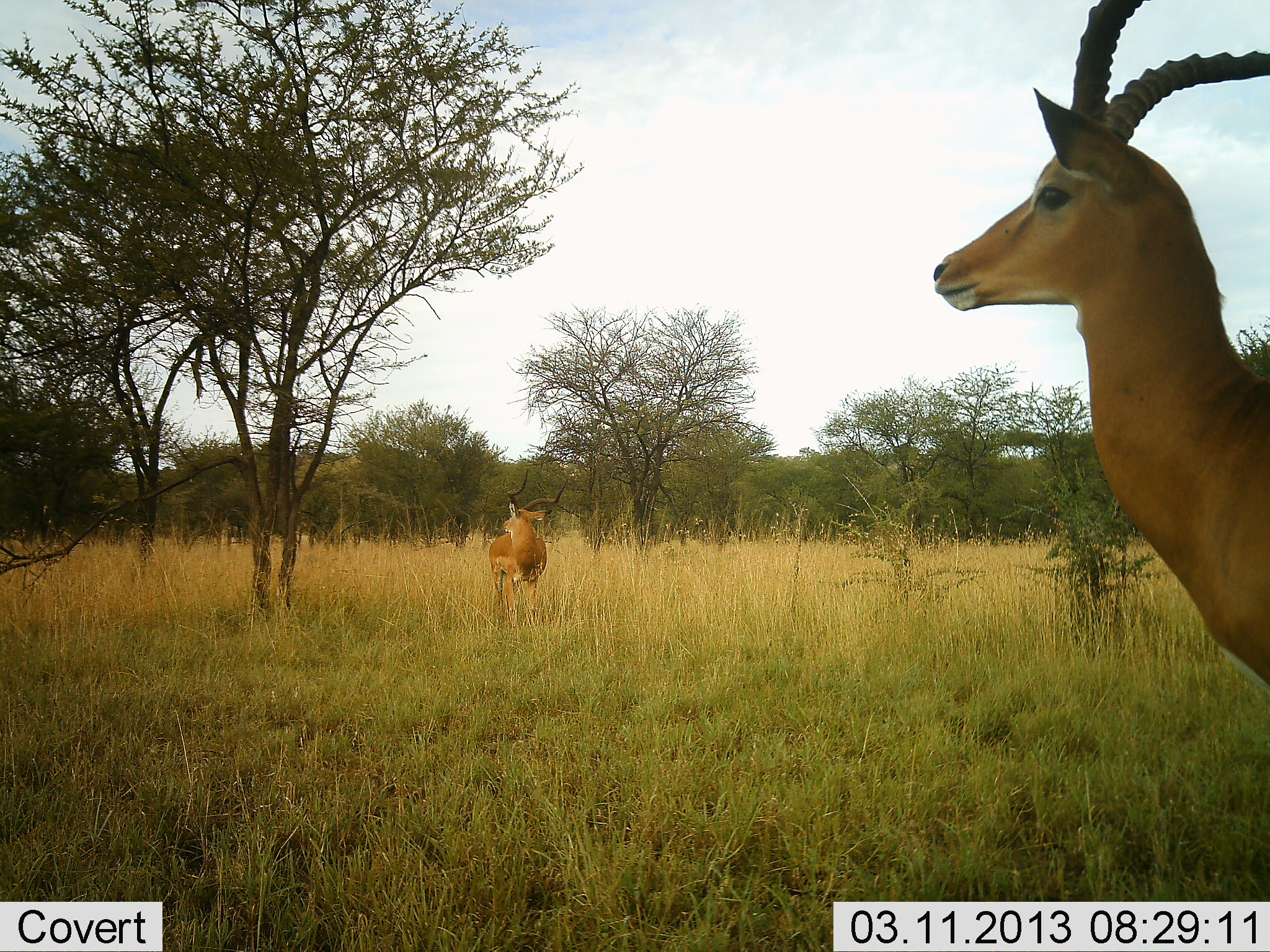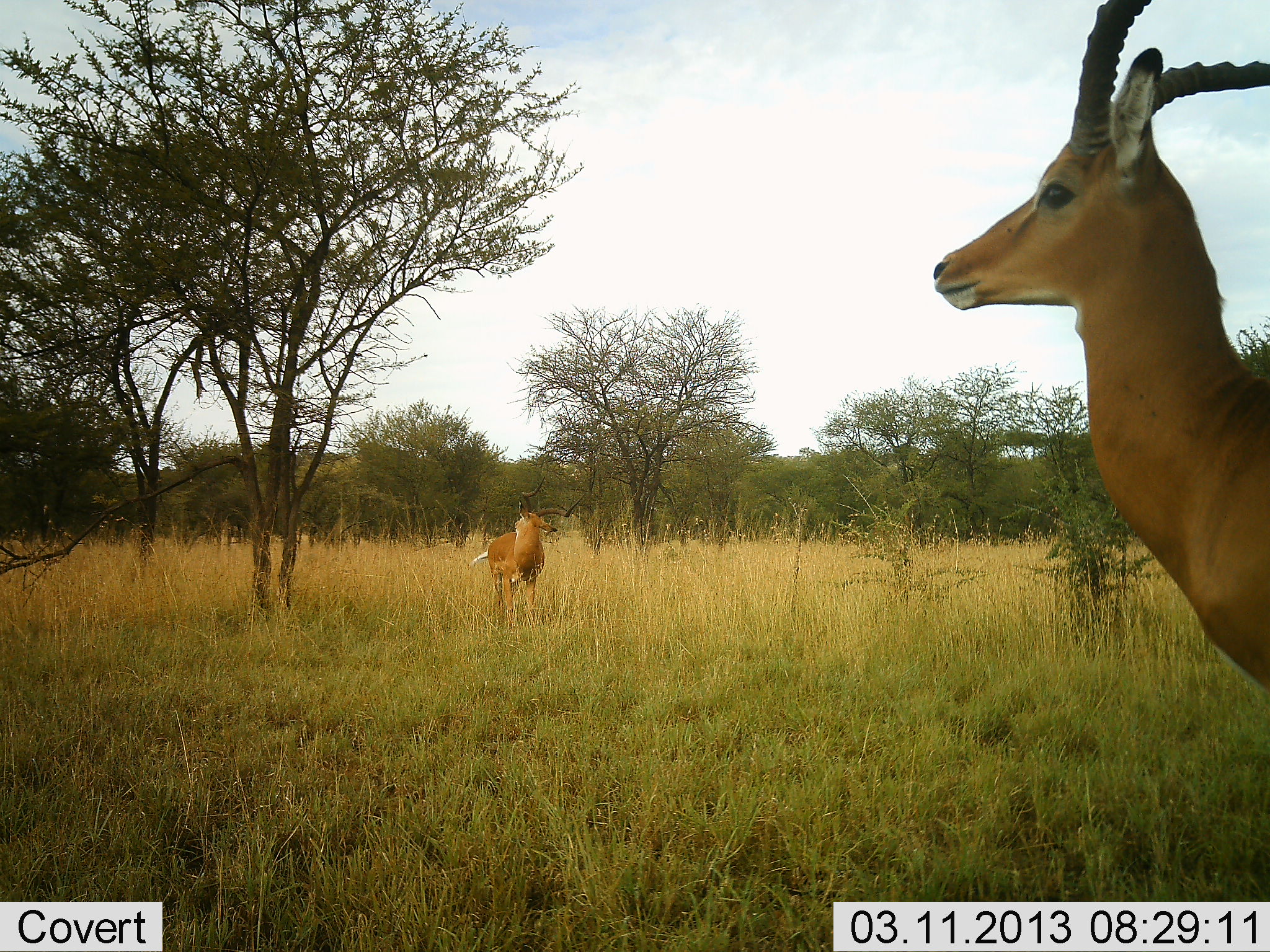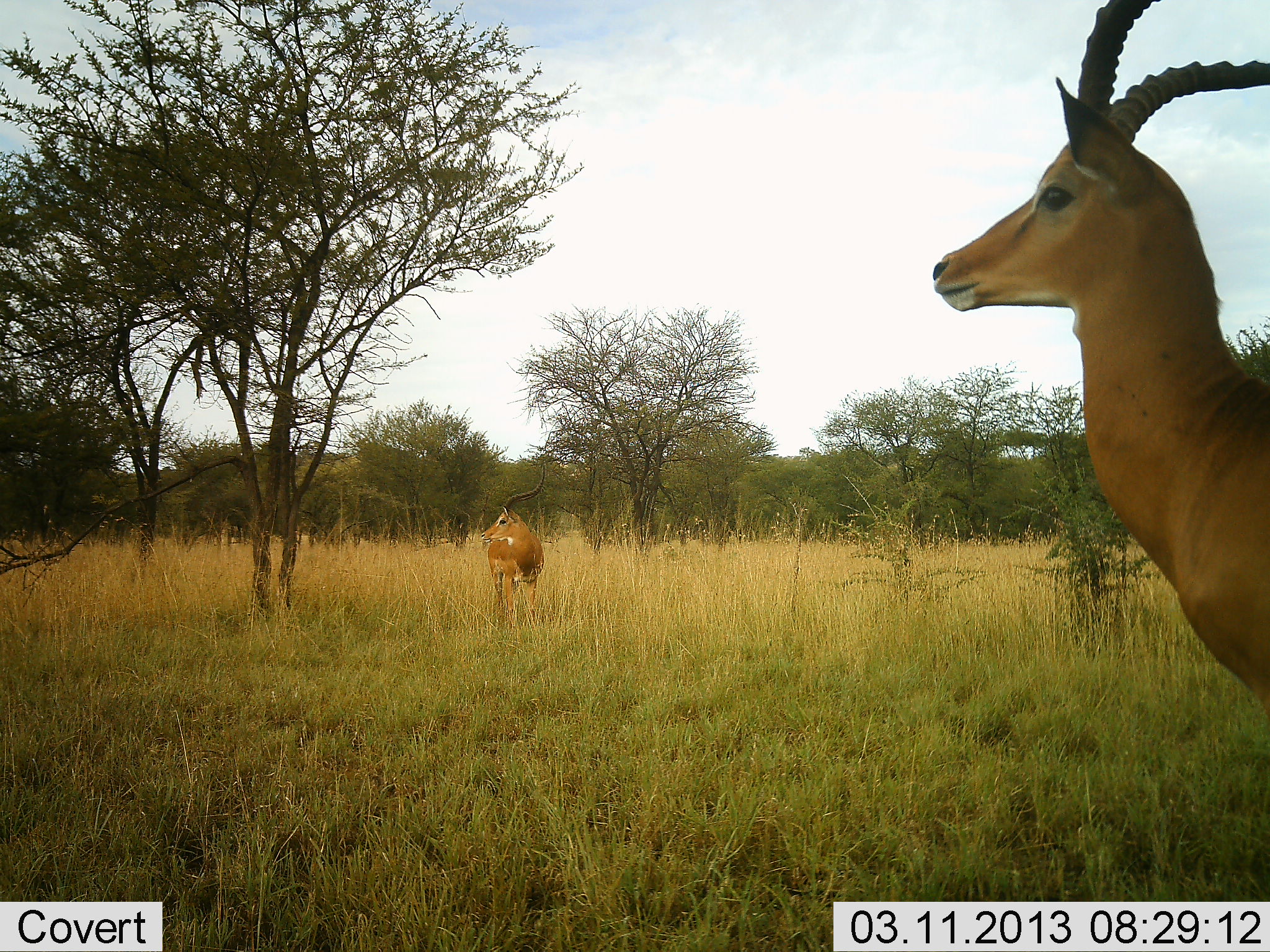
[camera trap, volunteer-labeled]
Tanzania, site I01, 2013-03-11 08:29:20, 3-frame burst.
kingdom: Animalia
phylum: Chordata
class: Mammalia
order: Artiodactyla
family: Bovidae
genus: Aepyceros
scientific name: Aepyceros melampus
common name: impala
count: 2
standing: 100%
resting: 0%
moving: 0%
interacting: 0%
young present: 0%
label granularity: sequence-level